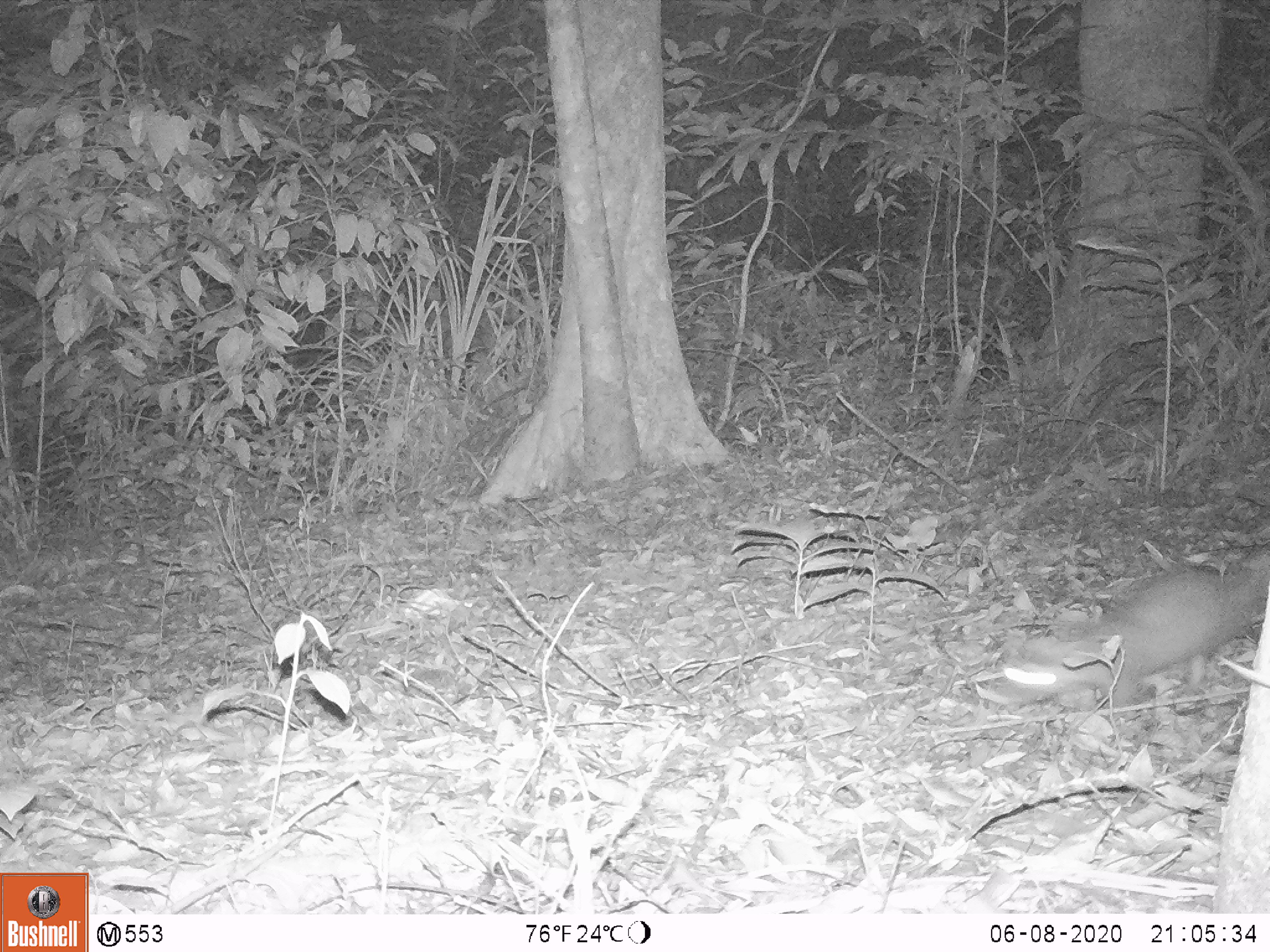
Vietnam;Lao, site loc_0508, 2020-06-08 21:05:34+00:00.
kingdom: Animalia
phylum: Chordata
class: Mammalia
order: Carnivora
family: Mustelidae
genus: Melogale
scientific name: Melogale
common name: ferret badger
Ferret badger (Melogale). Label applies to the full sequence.